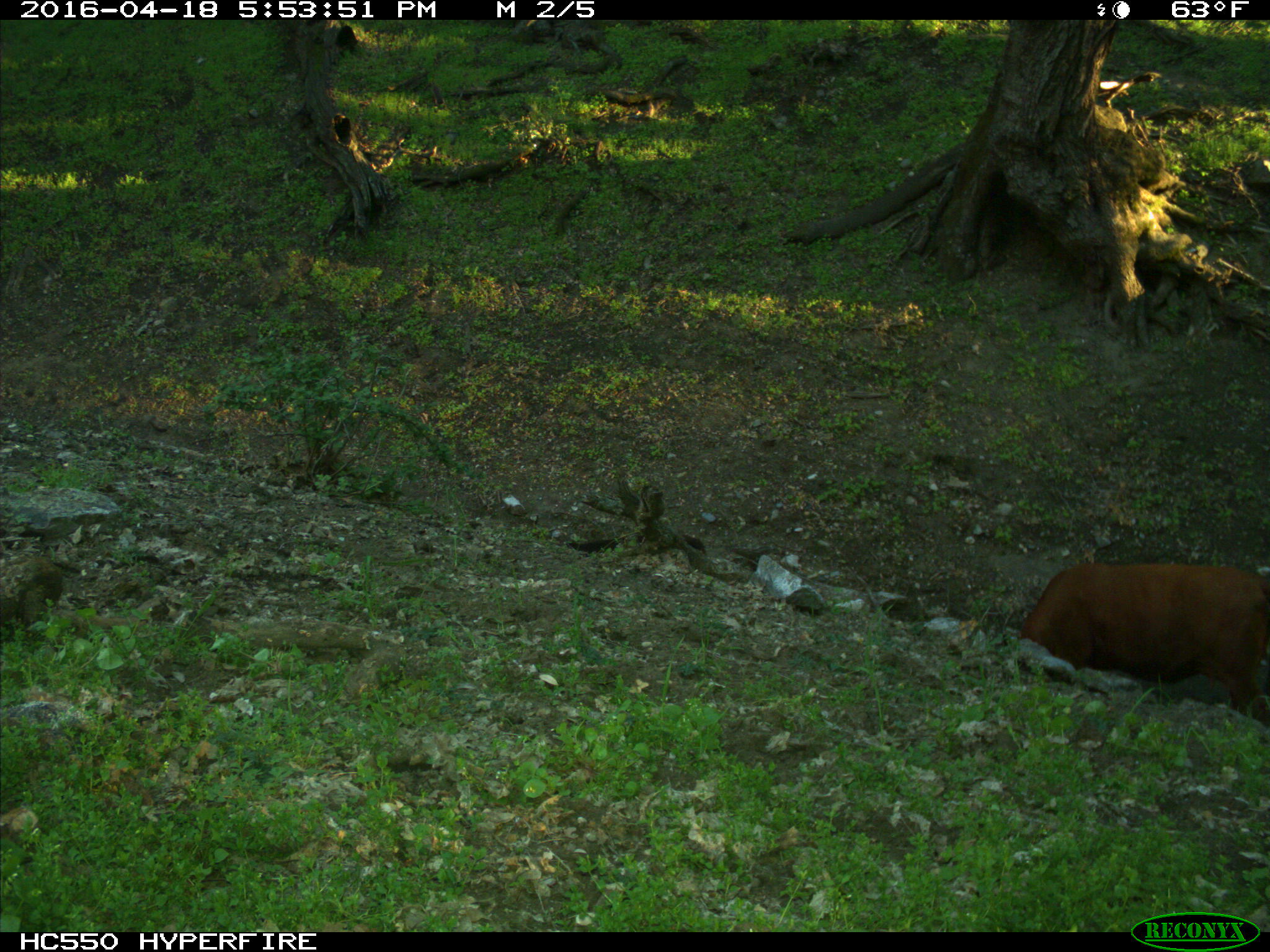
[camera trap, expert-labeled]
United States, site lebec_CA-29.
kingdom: Animalia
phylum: Chordata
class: Mammalia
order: Artiodactyla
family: Bovidae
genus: Bos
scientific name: Bos taurus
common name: domestic cow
Bos taurus (domestic cow).